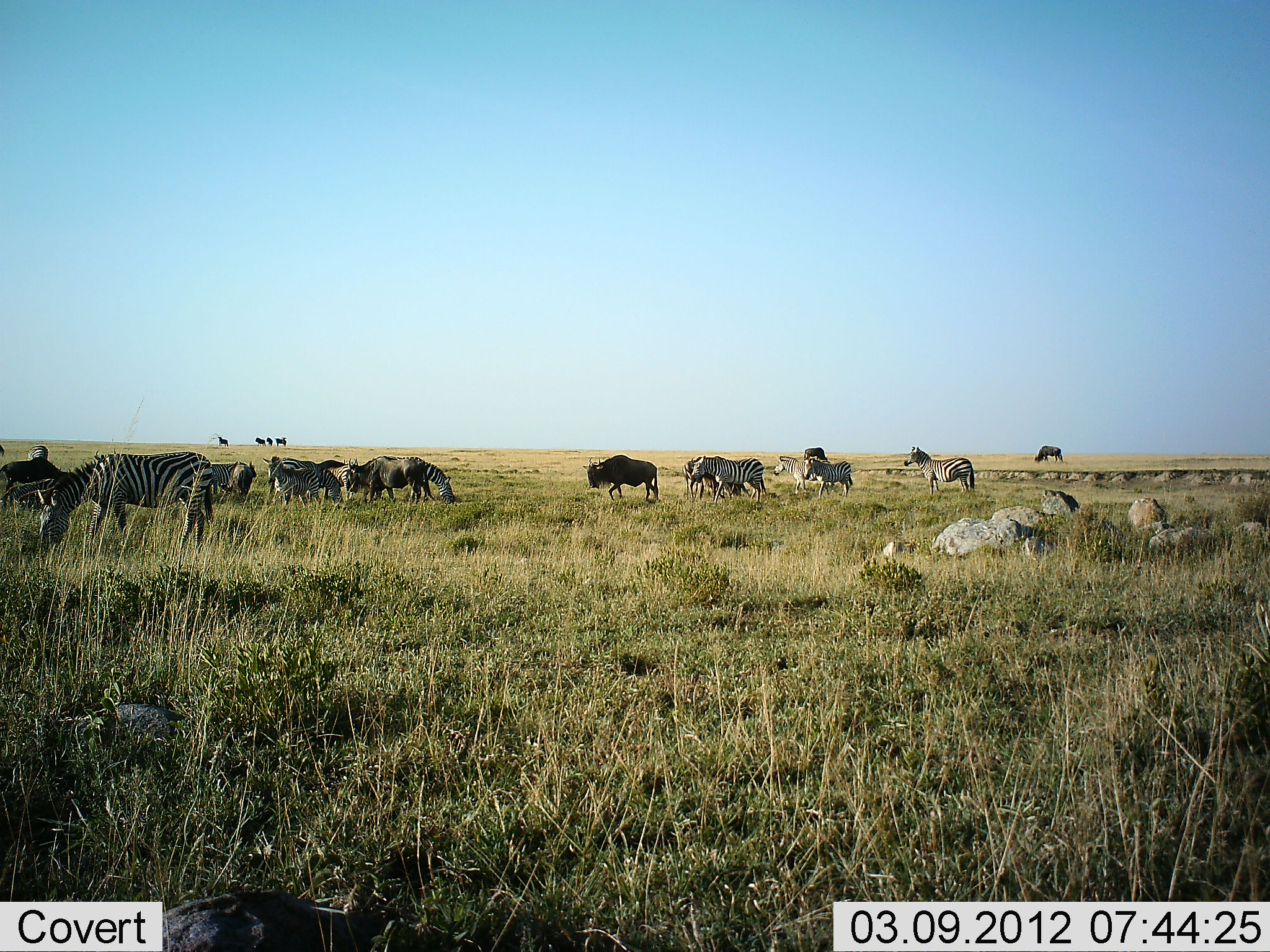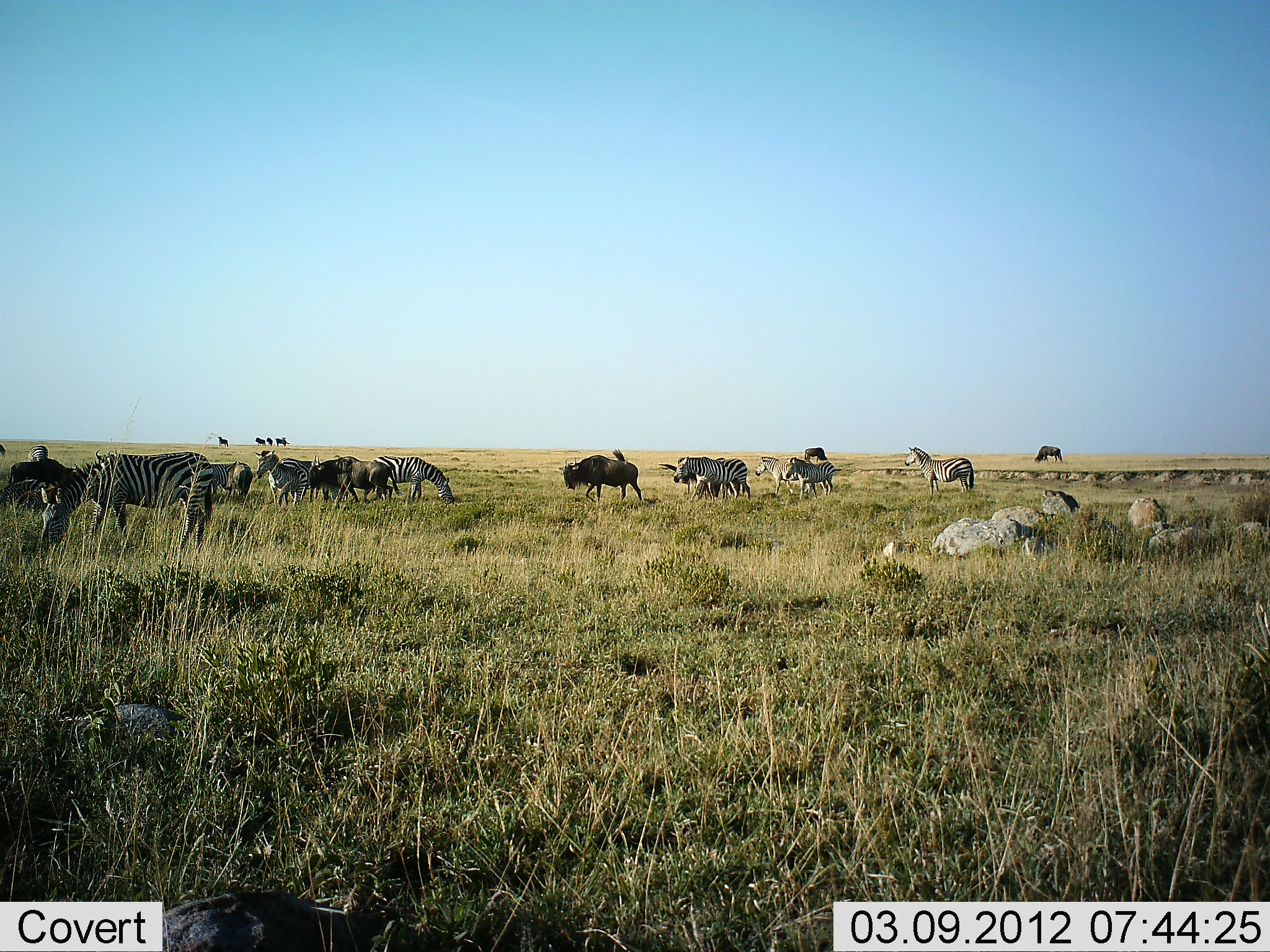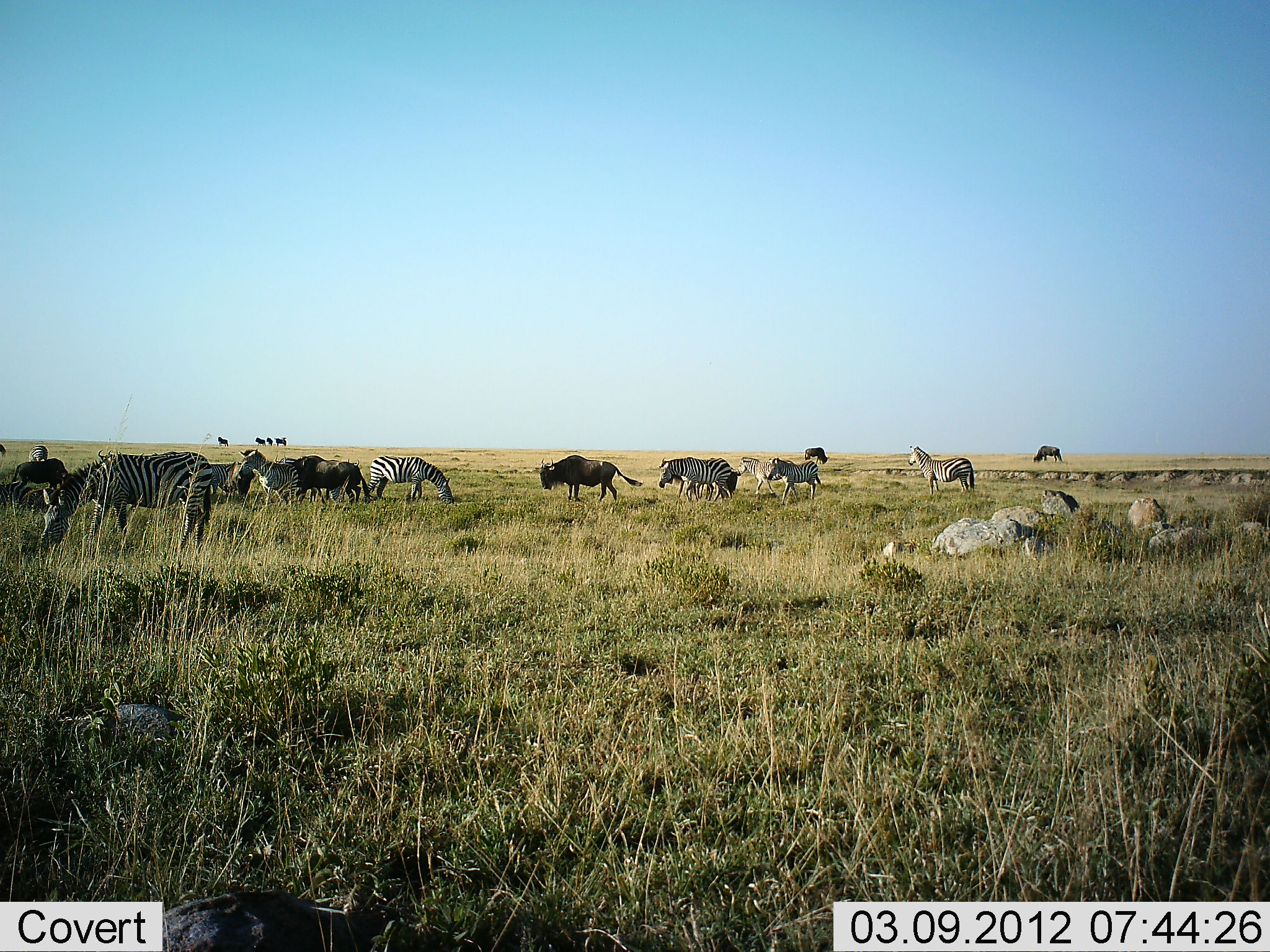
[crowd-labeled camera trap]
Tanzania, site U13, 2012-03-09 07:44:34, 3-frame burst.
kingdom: Animalia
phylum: Chordata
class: Mammalia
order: Artiodactyla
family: Bovidae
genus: Connochaetes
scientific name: Connochaetes taurinus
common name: blue wildebeest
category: wildebeest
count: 7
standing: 33%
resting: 7%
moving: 93%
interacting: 0%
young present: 0%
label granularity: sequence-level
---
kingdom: Animalia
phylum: Chordata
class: Mammalia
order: Perissodactyla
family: Equidae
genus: Equus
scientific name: Equus quagga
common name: plains zebra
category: zebra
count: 8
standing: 59%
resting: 0%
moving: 82%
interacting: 0%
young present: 0%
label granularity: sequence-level